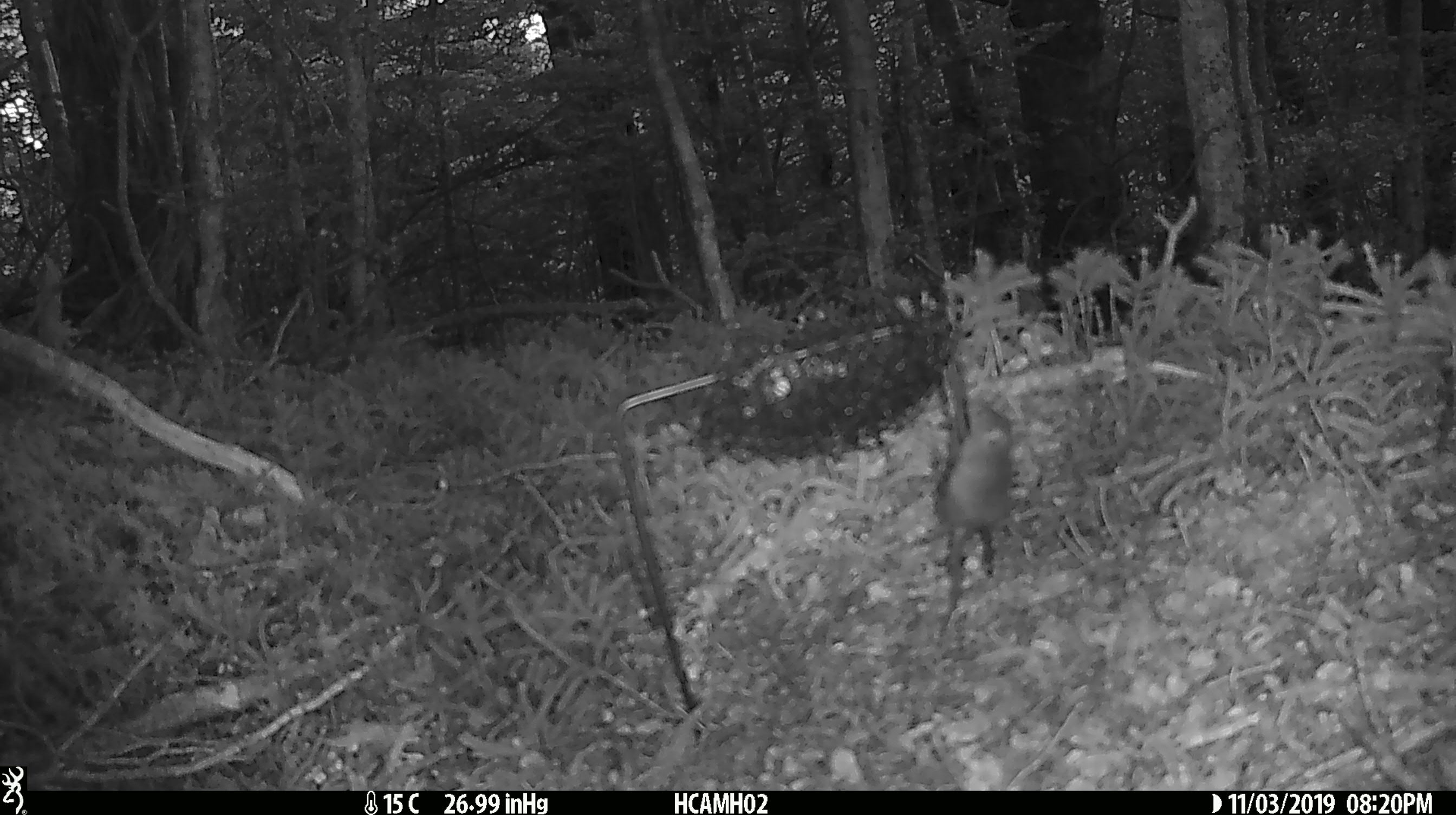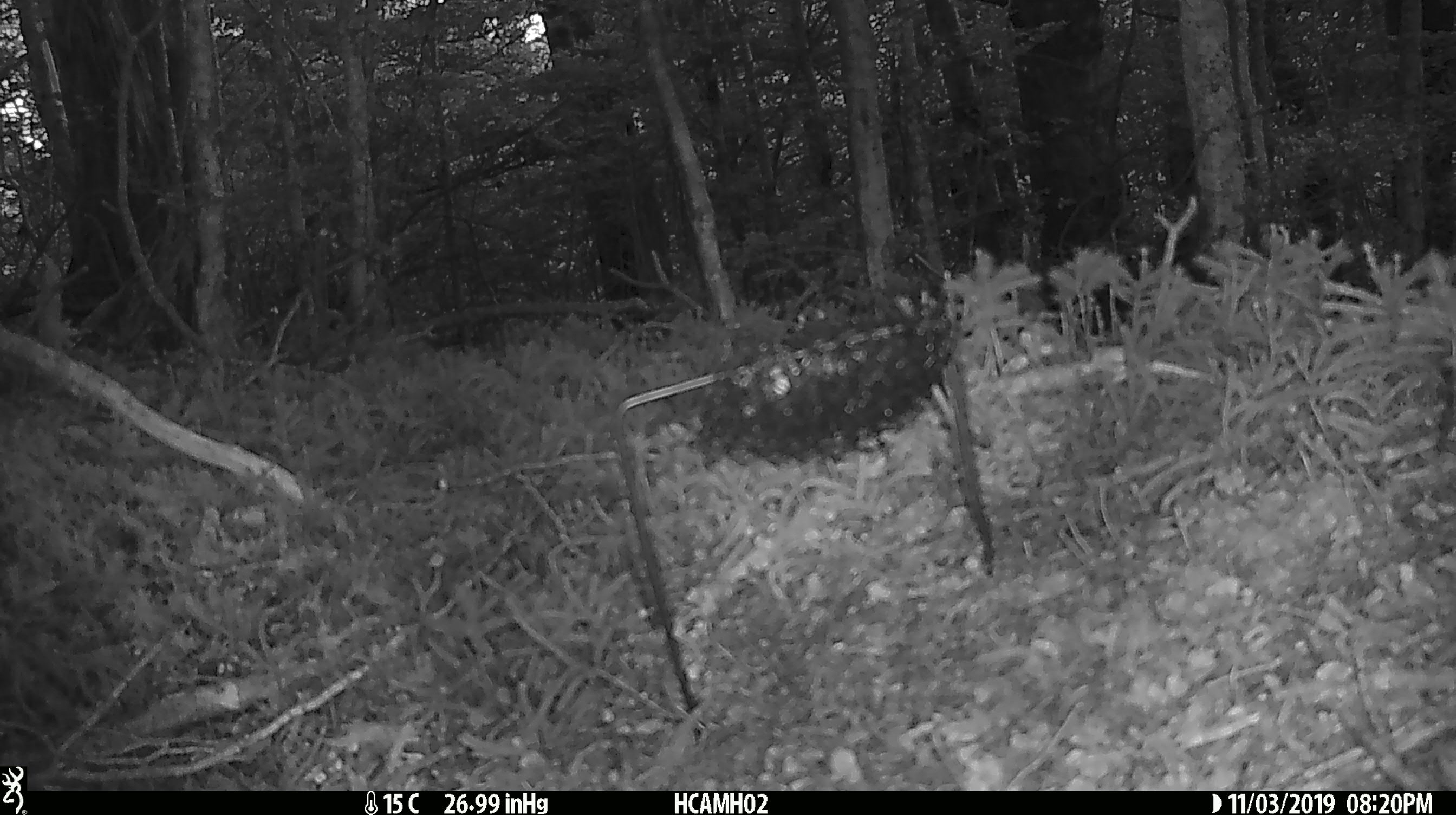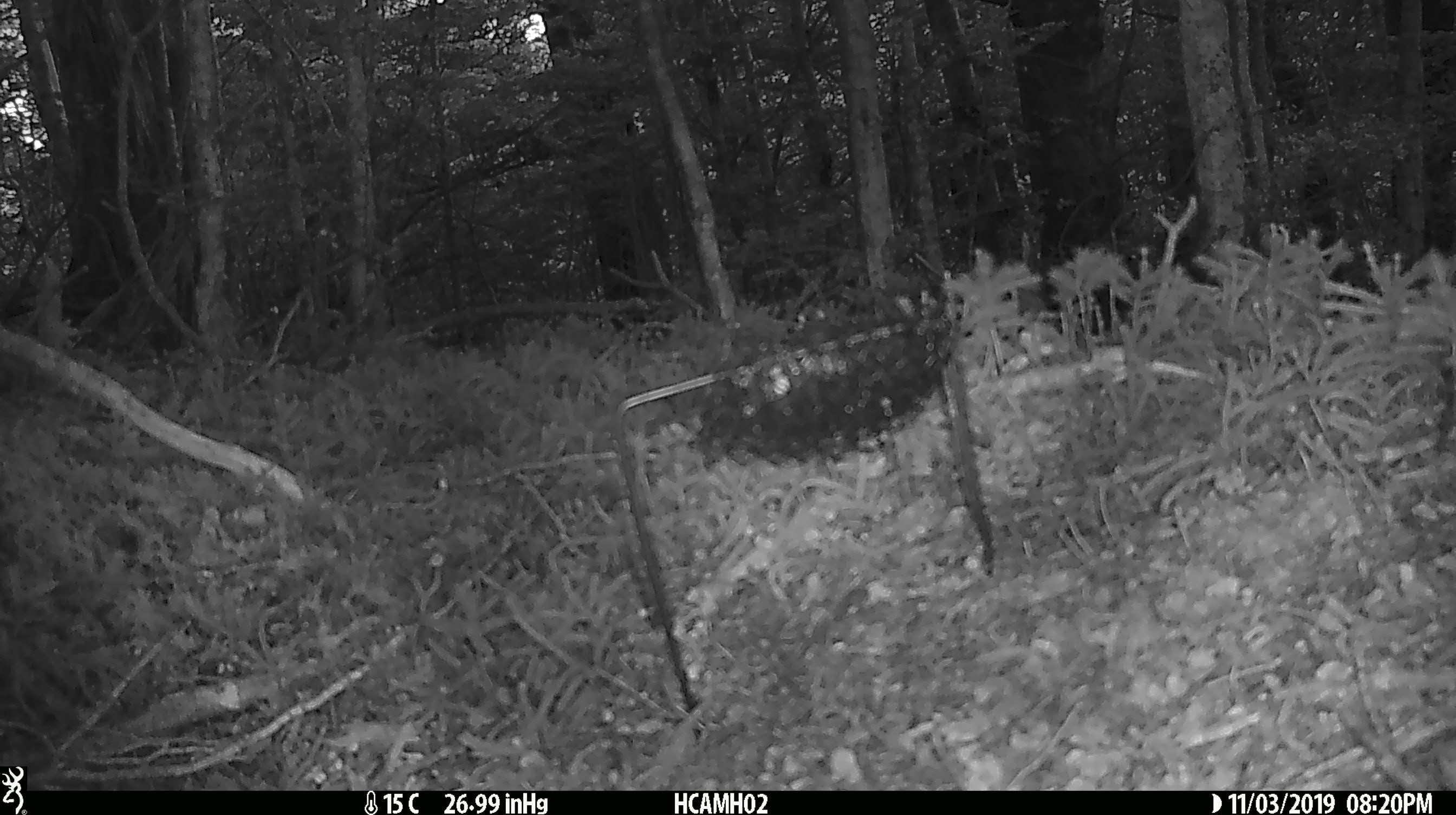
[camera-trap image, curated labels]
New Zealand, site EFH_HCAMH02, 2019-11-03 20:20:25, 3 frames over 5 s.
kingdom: Animalia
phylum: Chordata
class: Mammalia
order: Rodentia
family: Muridae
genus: Mus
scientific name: Mus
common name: mouse